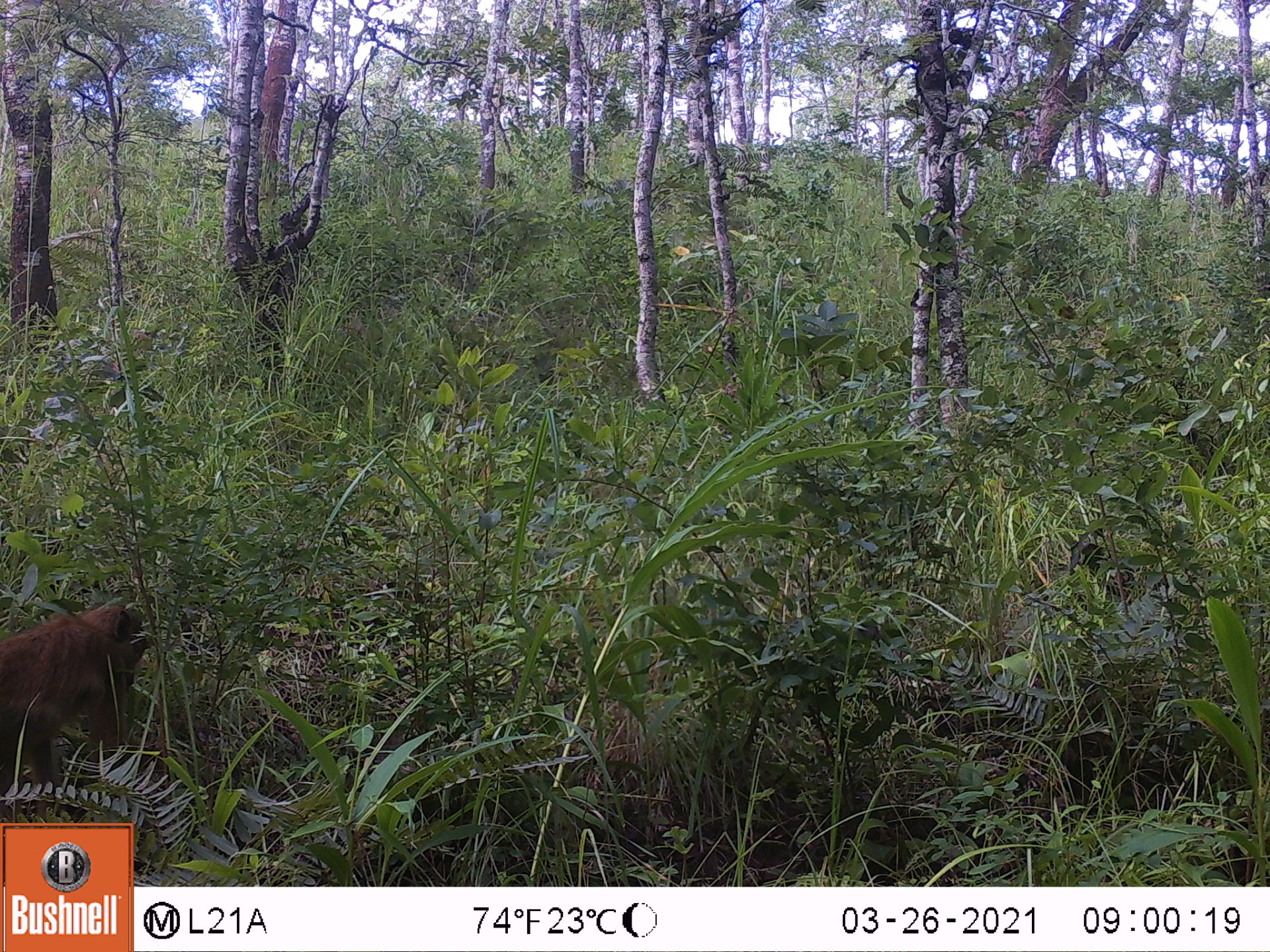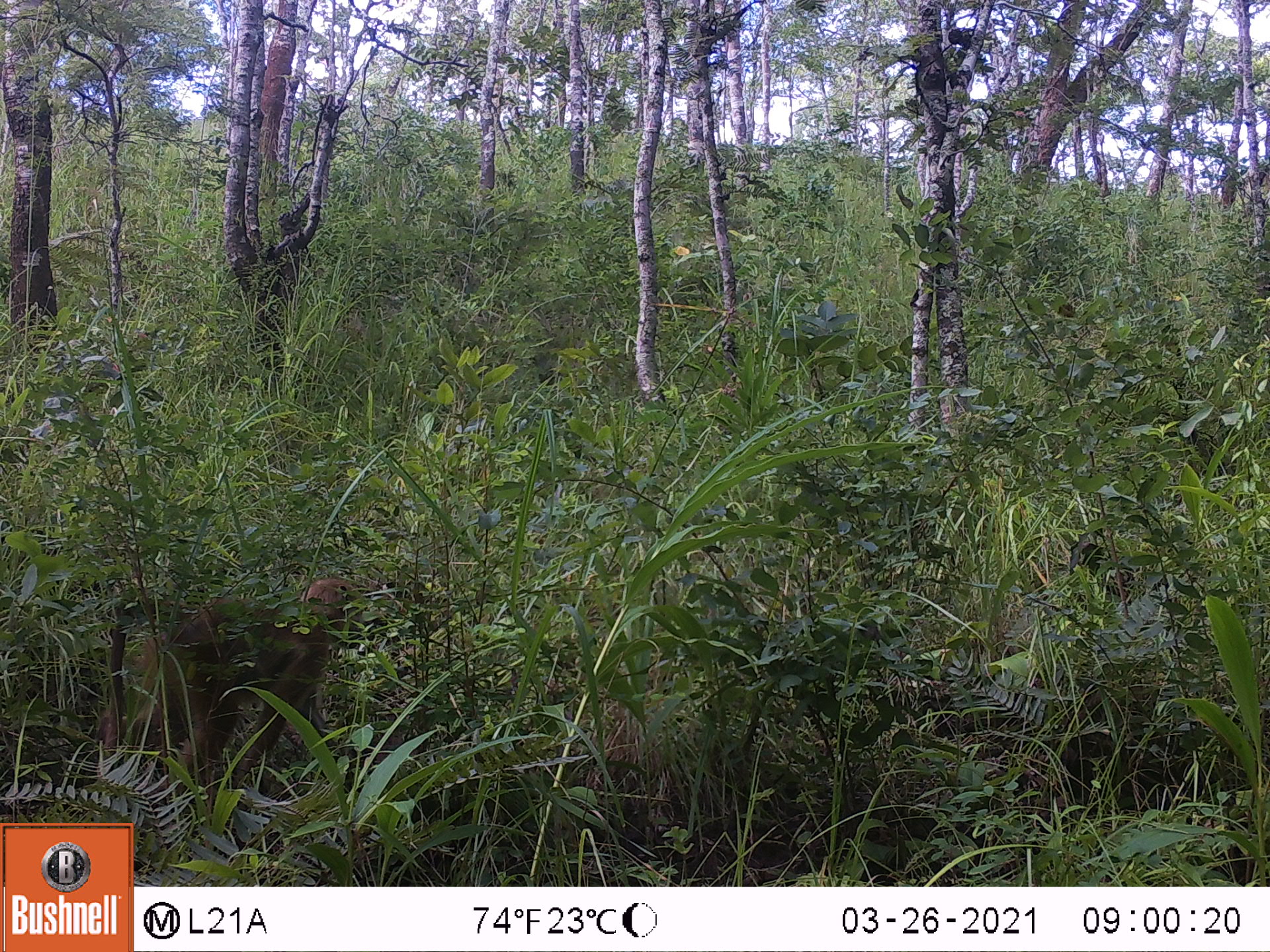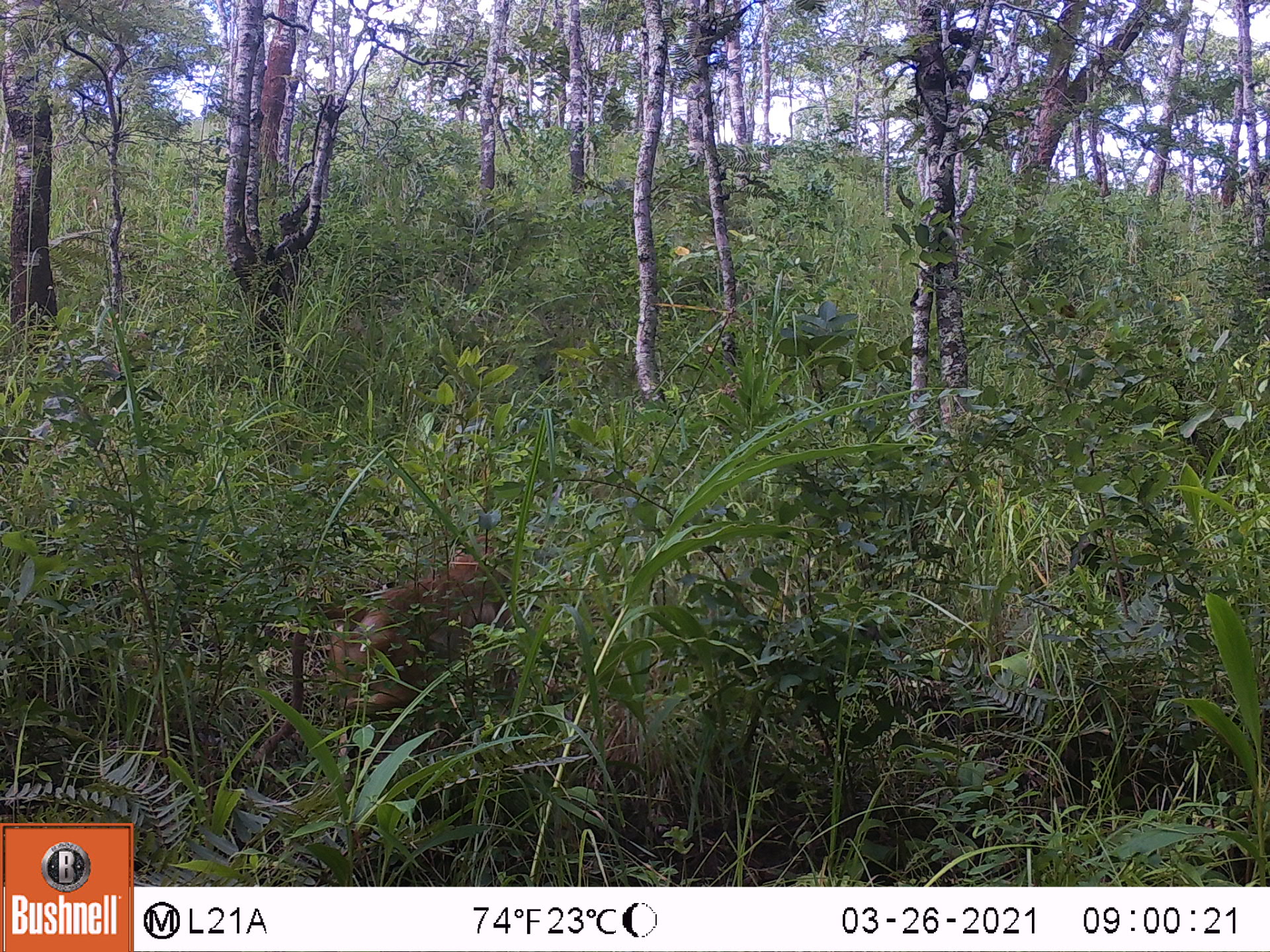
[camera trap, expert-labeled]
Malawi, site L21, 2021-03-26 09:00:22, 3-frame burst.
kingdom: Animalia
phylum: Chordata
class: Mammalia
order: Primates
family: Cercopithecidae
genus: Papio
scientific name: Papio cynocephalus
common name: yellow baboon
Yellow baboon (Papio cynocephalus), count 1.